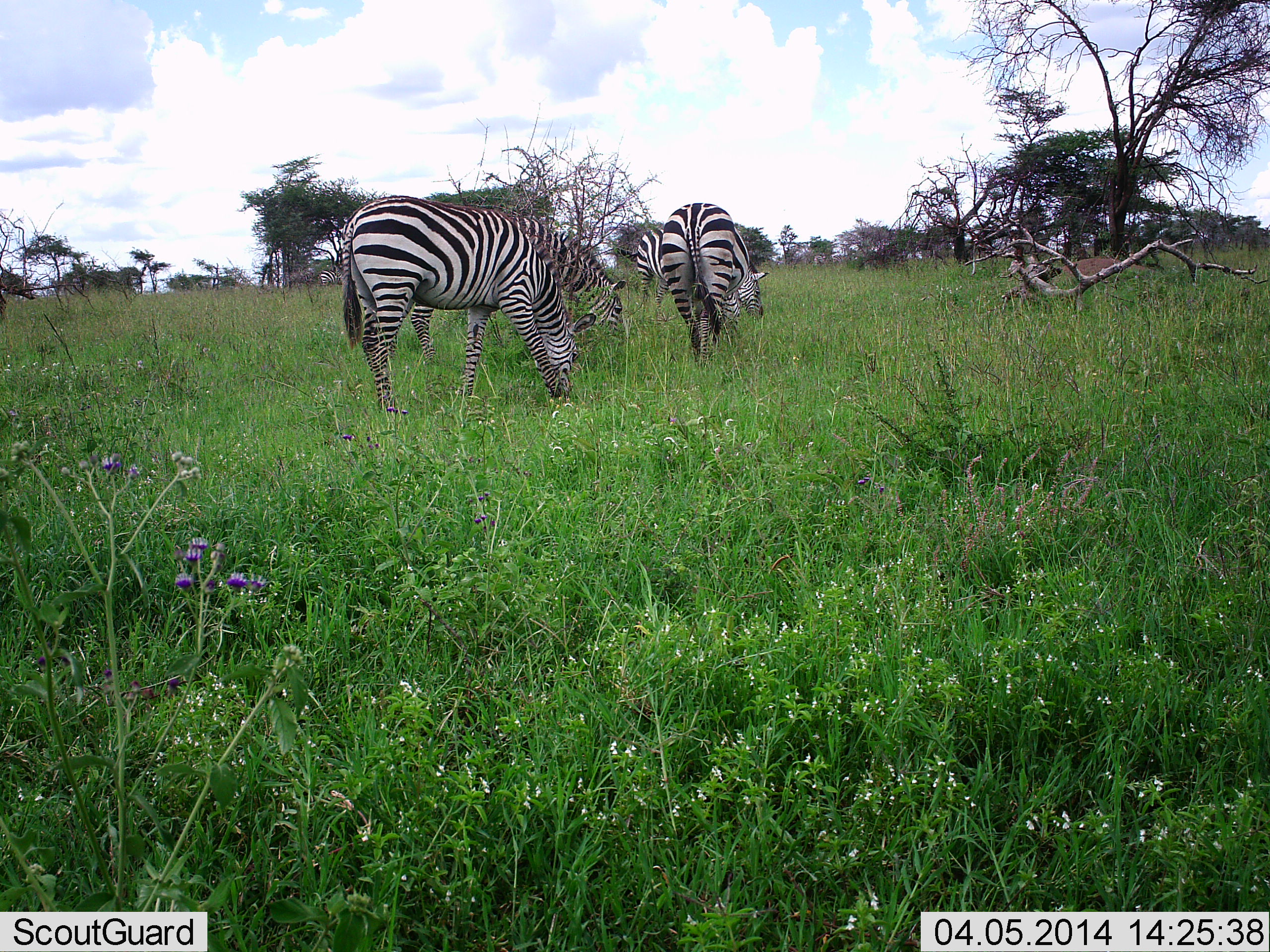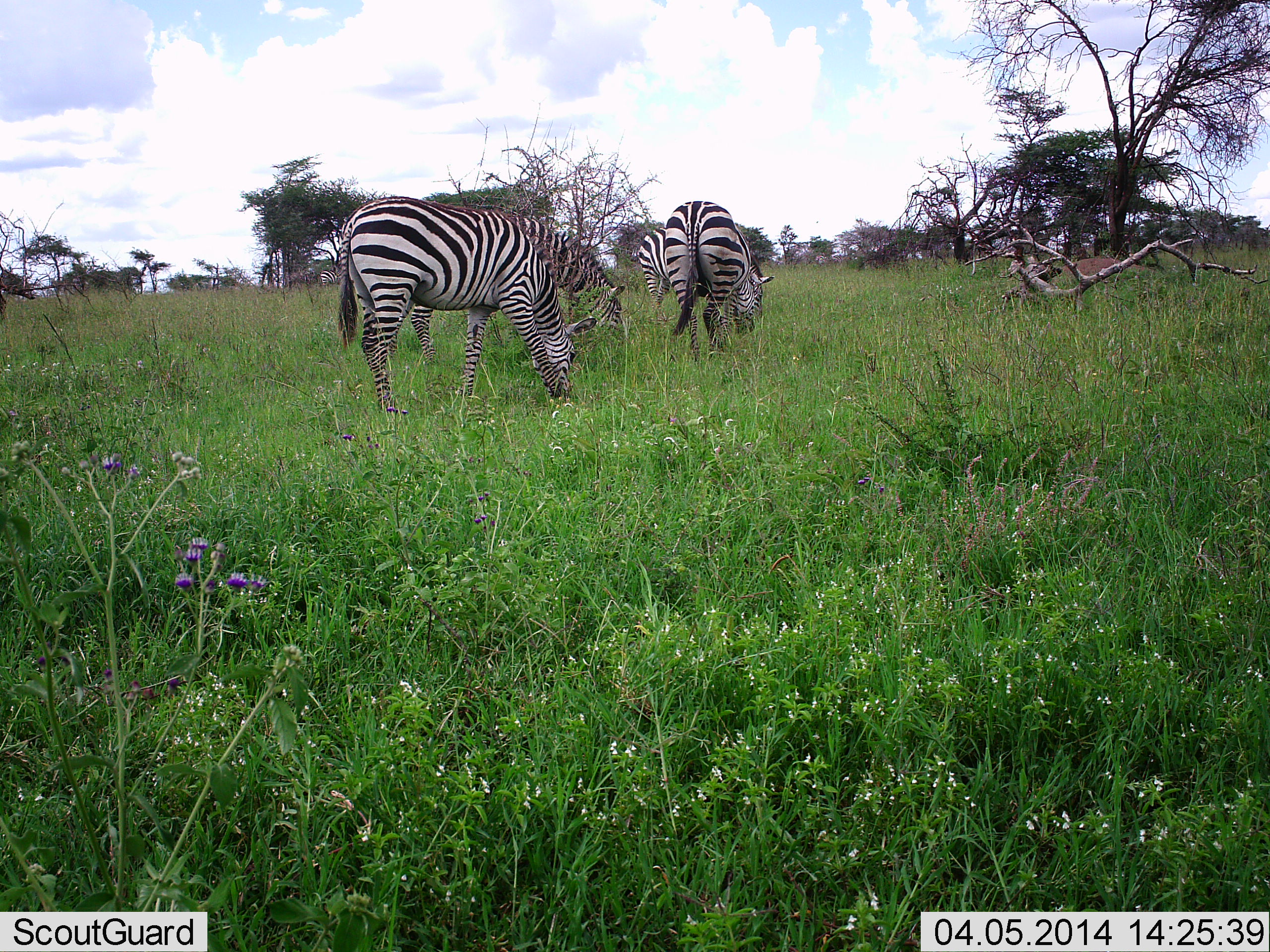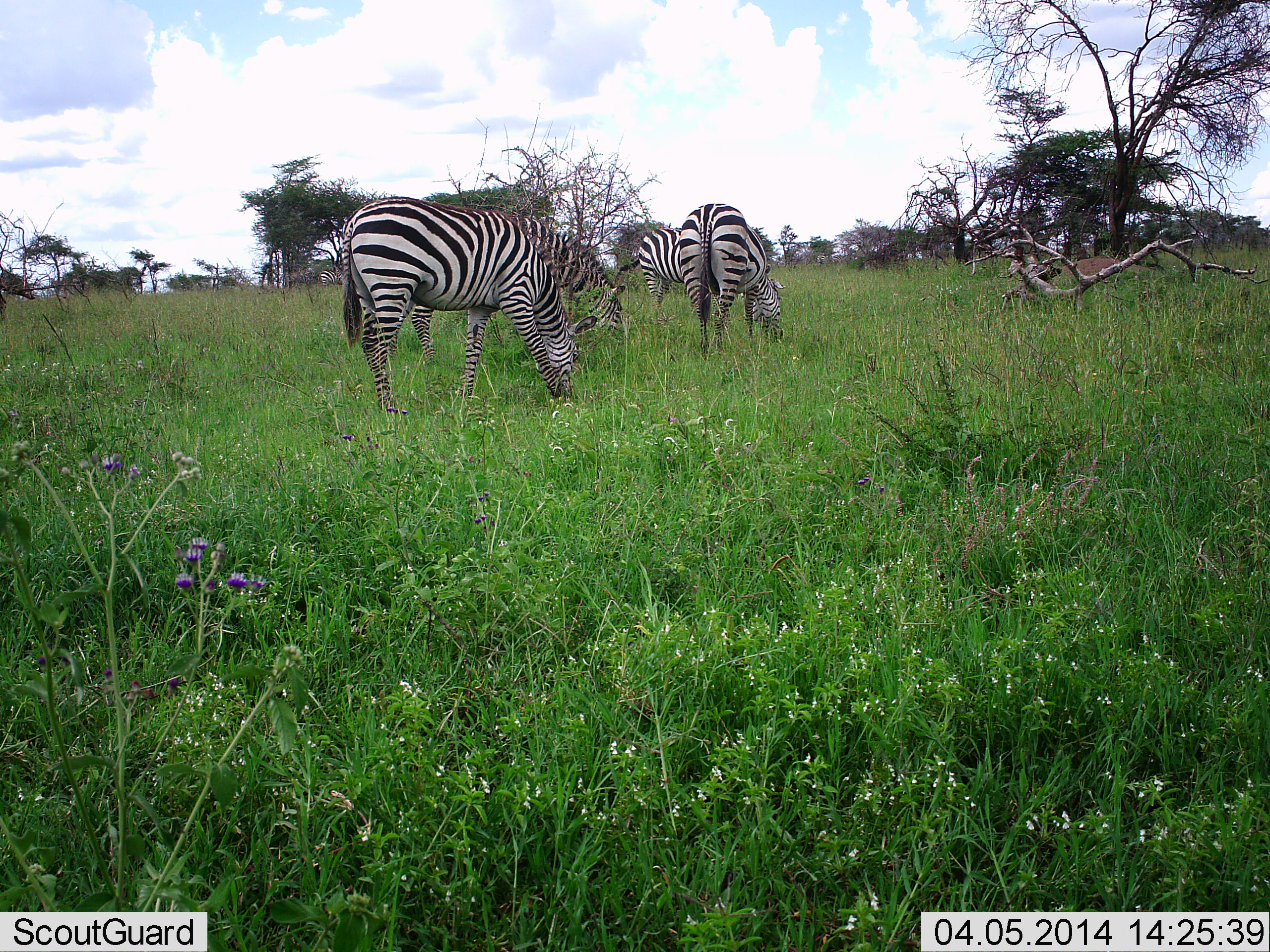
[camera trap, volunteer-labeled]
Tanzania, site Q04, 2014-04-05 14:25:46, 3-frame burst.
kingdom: Animalia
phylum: Chordata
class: Mammalia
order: Perissodactyla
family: Equidae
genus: Equus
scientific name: Equus quagga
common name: plains zebra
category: zebra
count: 4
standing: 30%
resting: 0%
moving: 0%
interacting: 0%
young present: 0%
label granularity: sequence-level